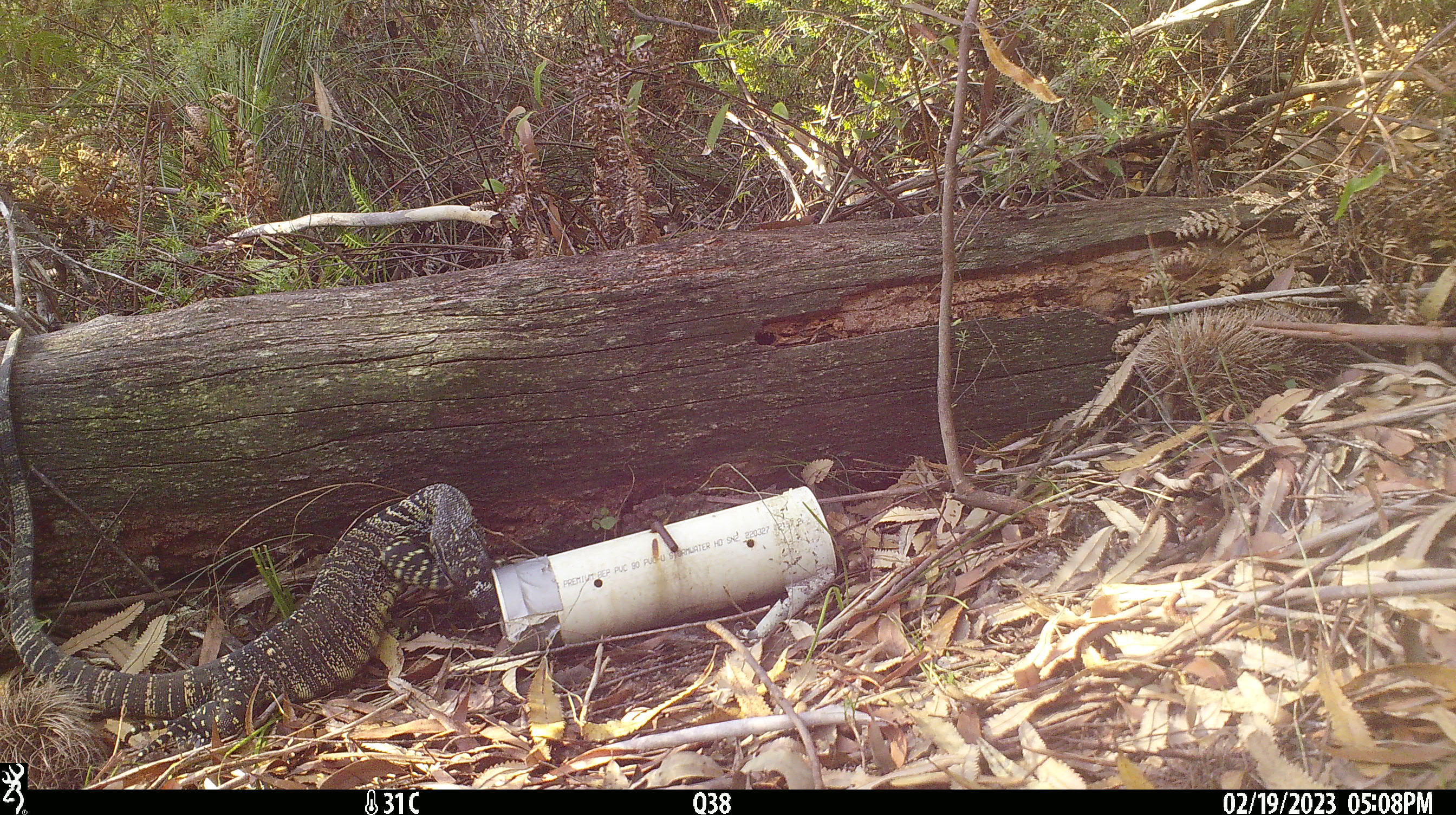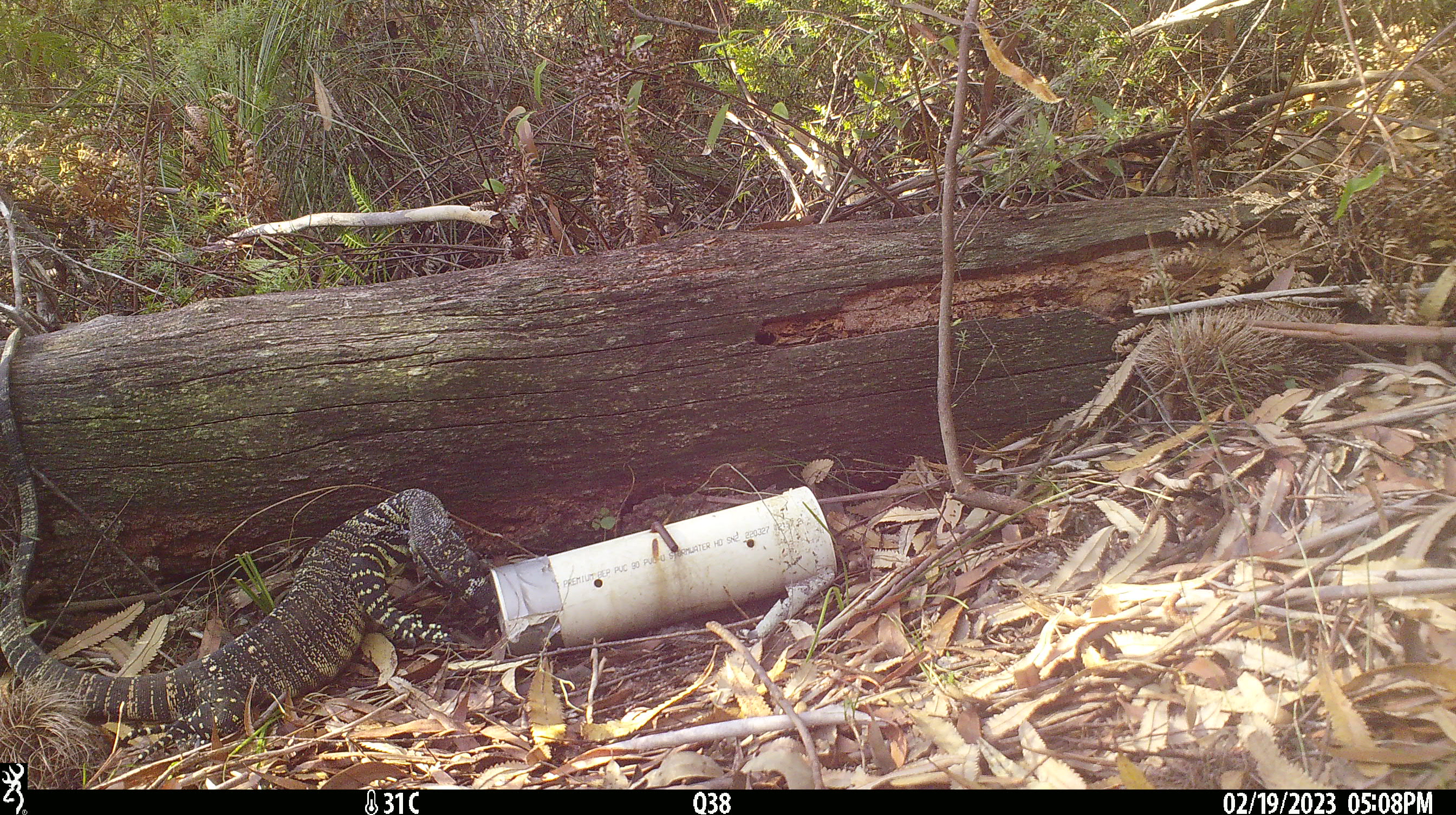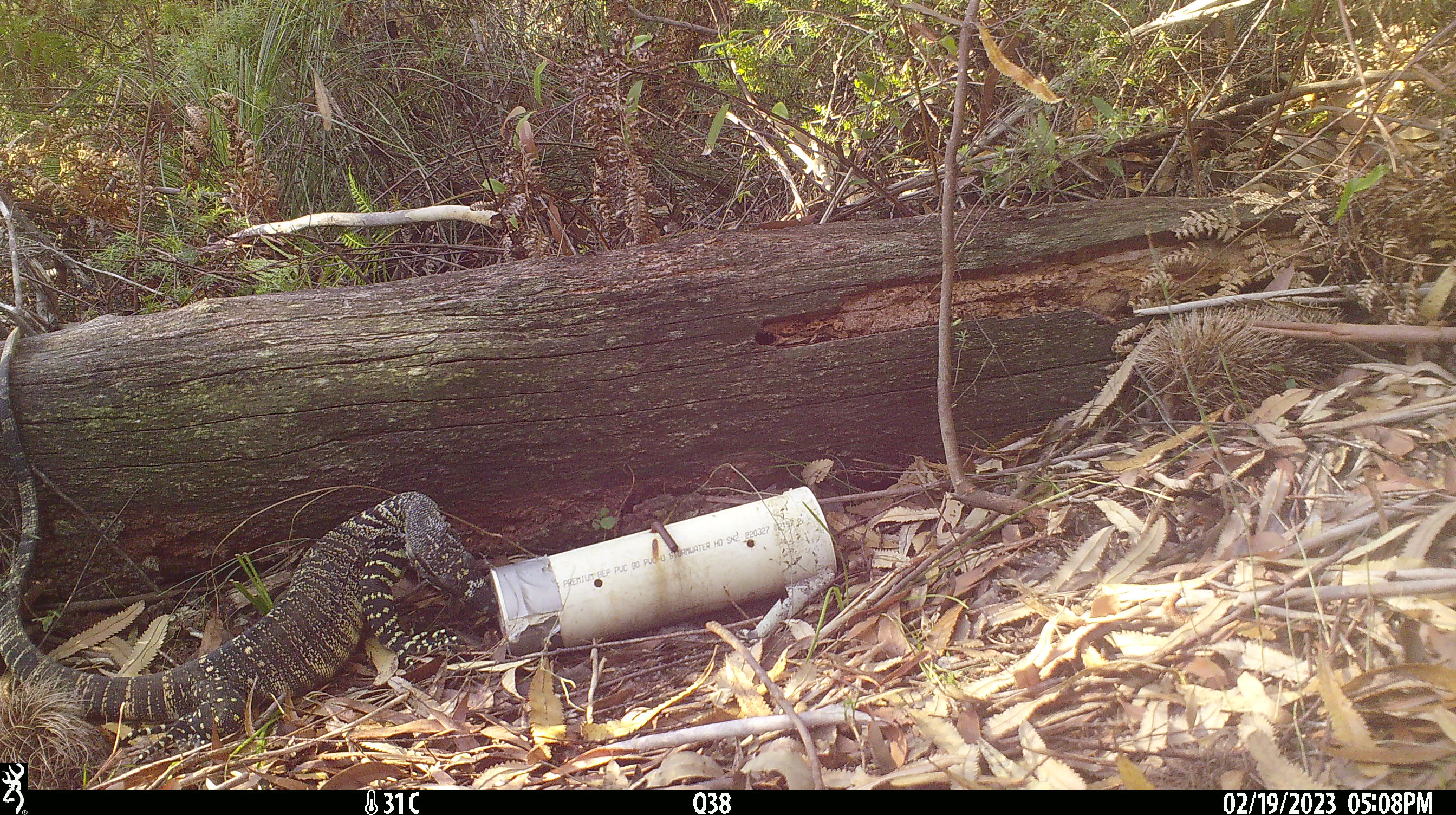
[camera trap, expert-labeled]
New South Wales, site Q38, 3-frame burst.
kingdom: Animalia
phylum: Chordata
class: Reptilia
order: Squamata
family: Varanidae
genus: Varanus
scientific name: Varanus varius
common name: lace monitor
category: goanna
Goanna (lace monitor) (Varanus varius).